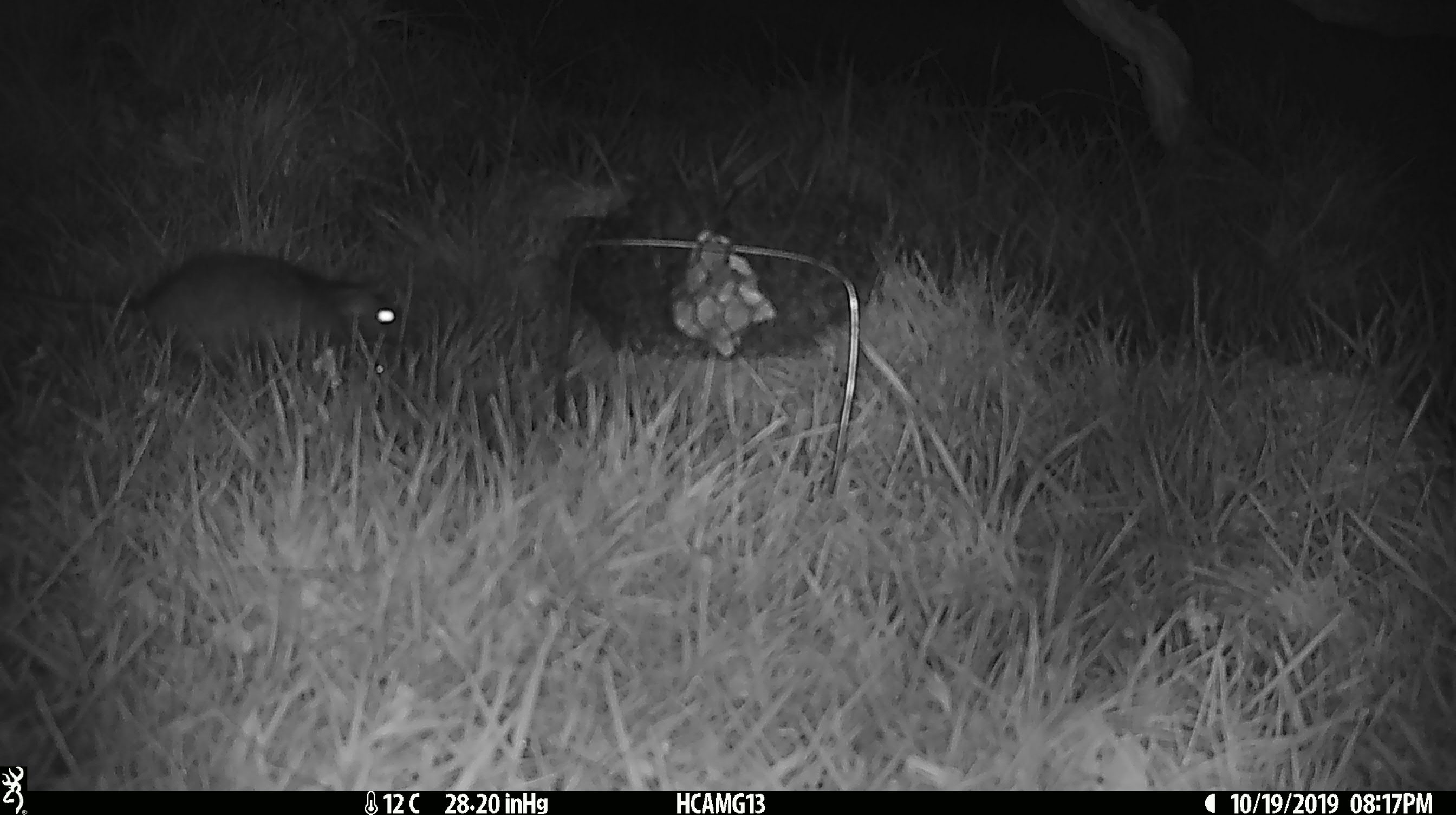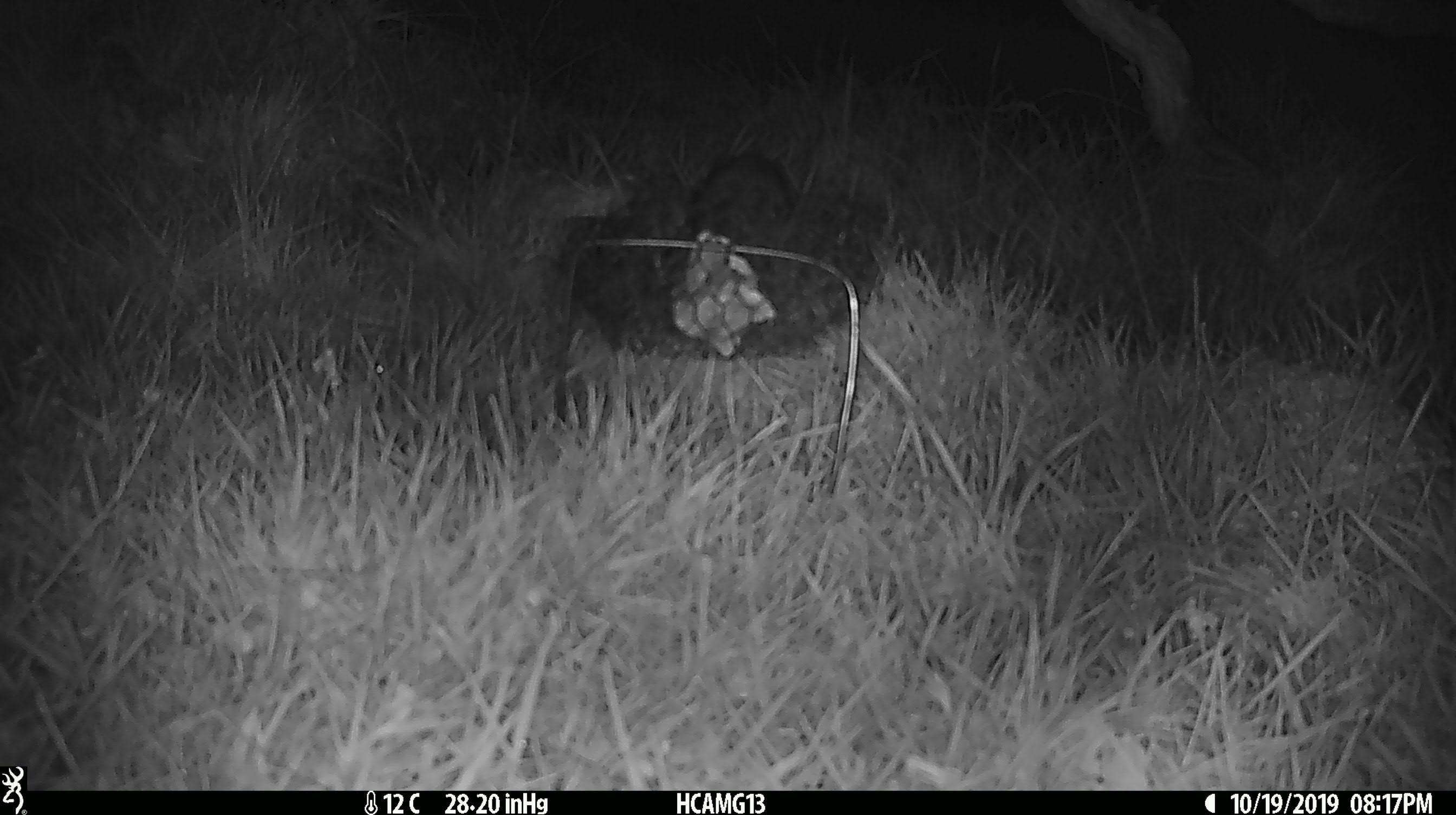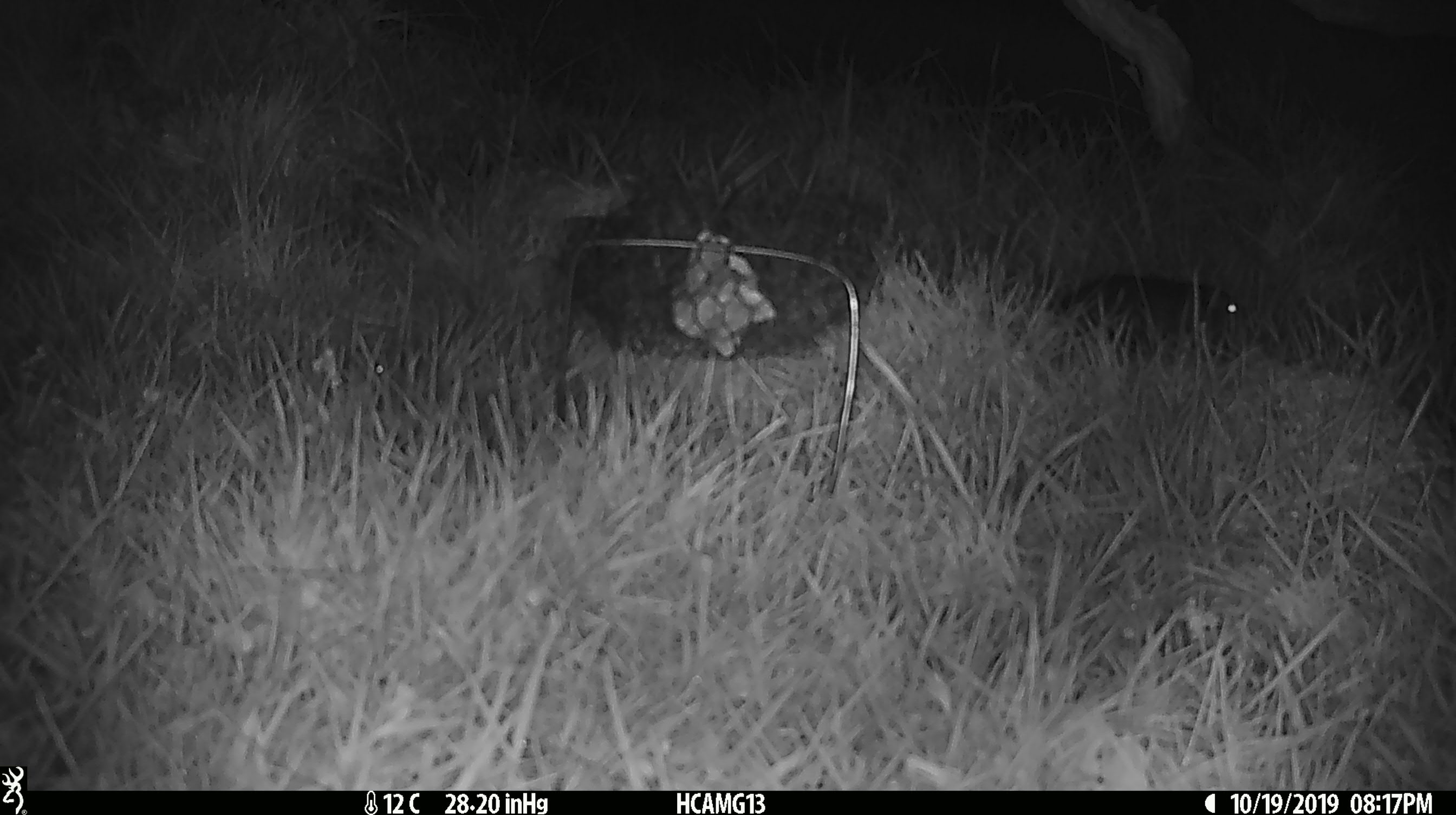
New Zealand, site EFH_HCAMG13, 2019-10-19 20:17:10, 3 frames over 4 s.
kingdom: Animalia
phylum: Chordata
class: Mammalia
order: Rodentia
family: Muridae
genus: Rattus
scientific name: Rattus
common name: rat